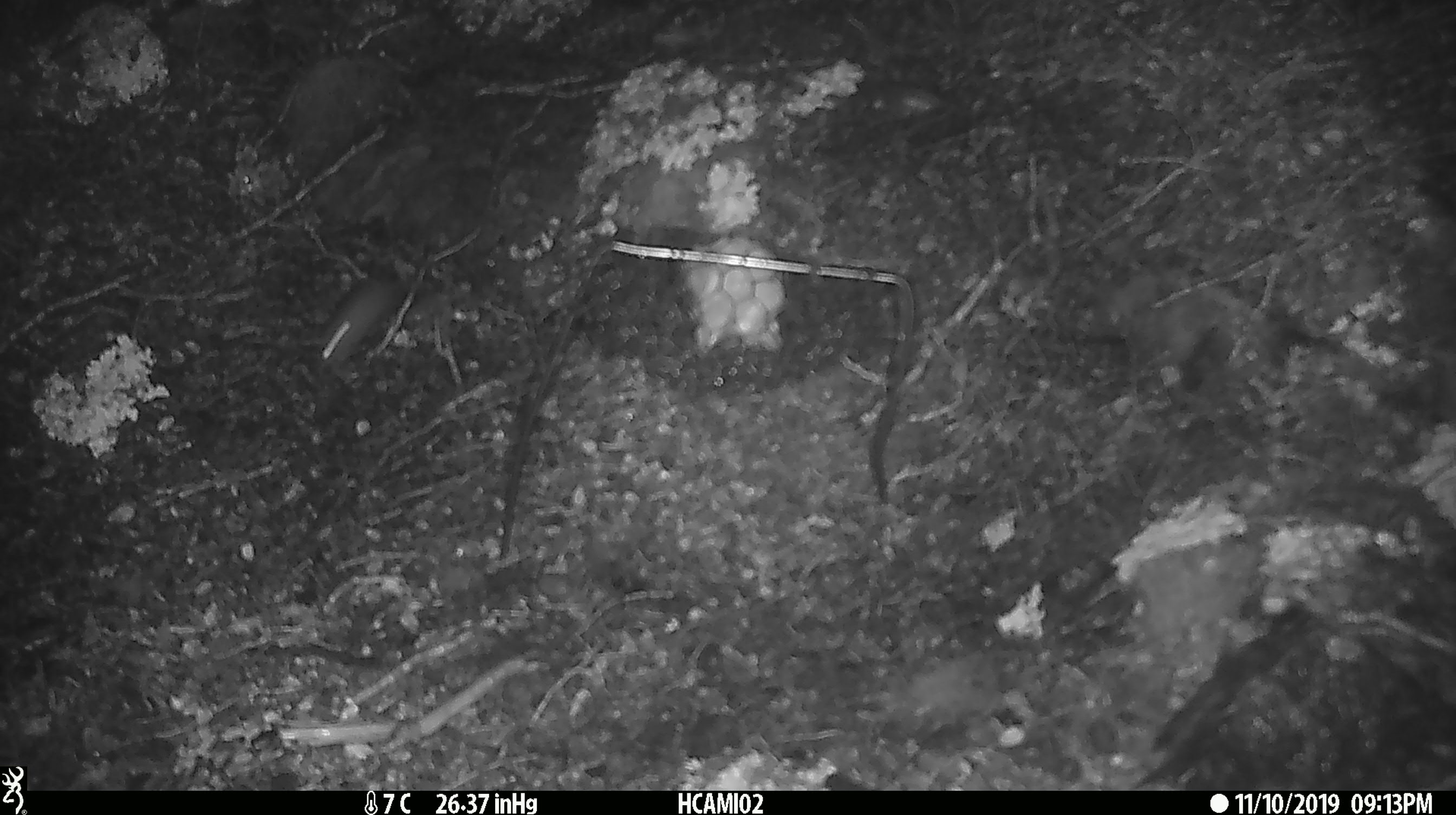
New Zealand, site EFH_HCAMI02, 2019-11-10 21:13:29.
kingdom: Animalia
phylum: Chordata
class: Mammalia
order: Rodentia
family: Muridae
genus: Mus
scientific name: Mus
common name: mouse